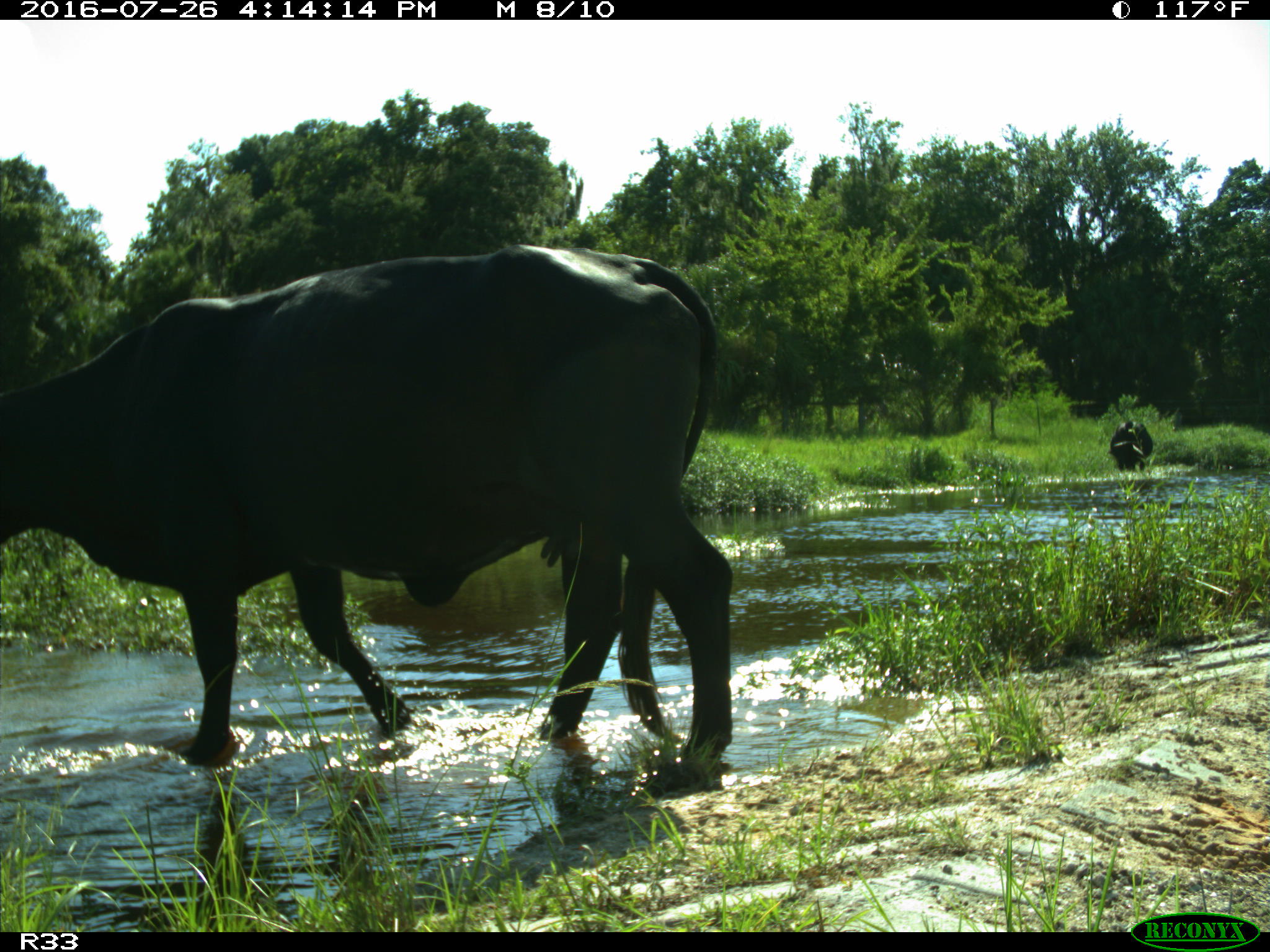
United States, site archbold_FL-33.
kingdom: Animalia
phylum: Chordata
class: Mammalia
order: Artiodactyla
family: Bovidae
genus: Bos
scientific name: Bos taurus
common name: domestic cow